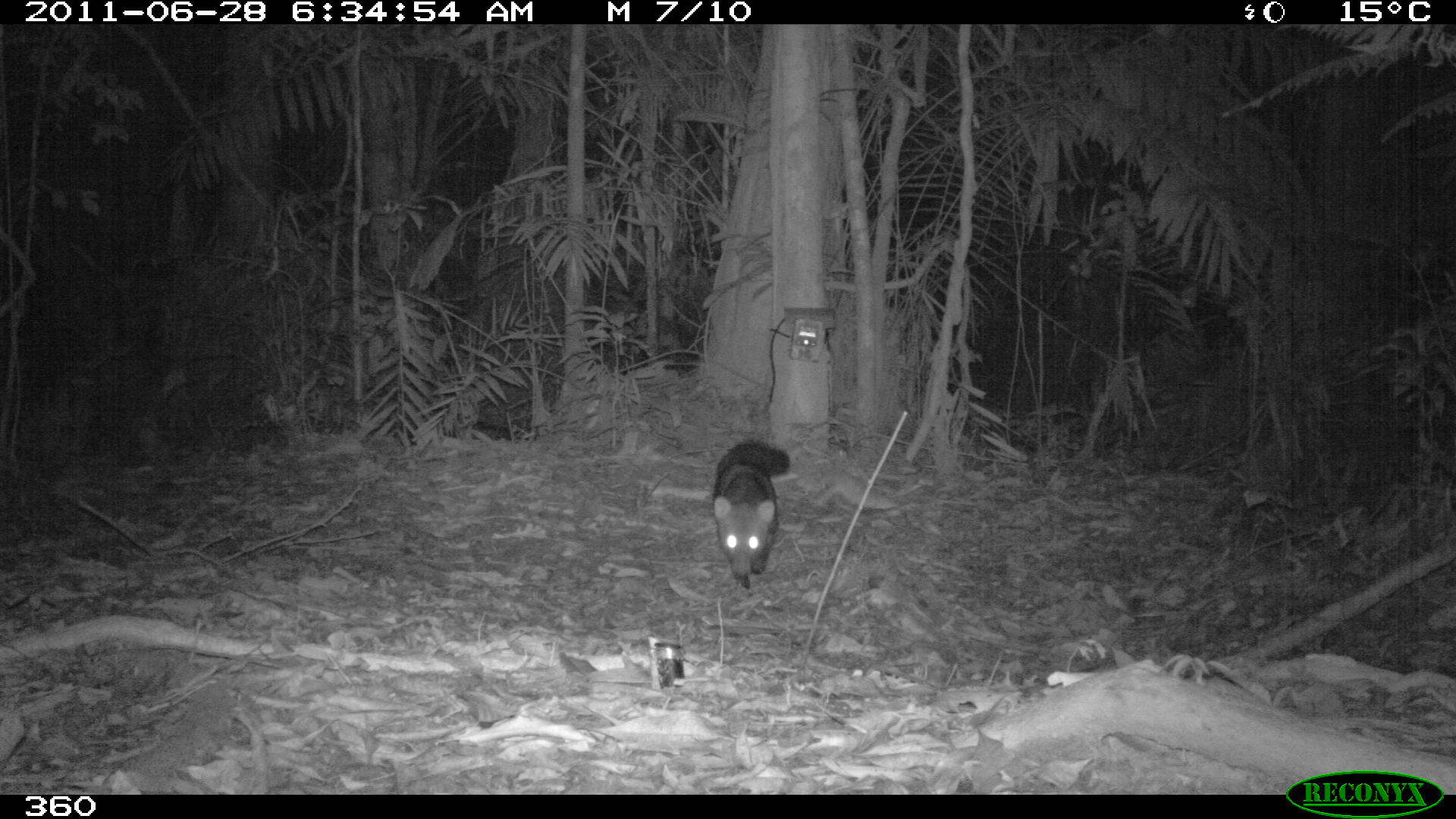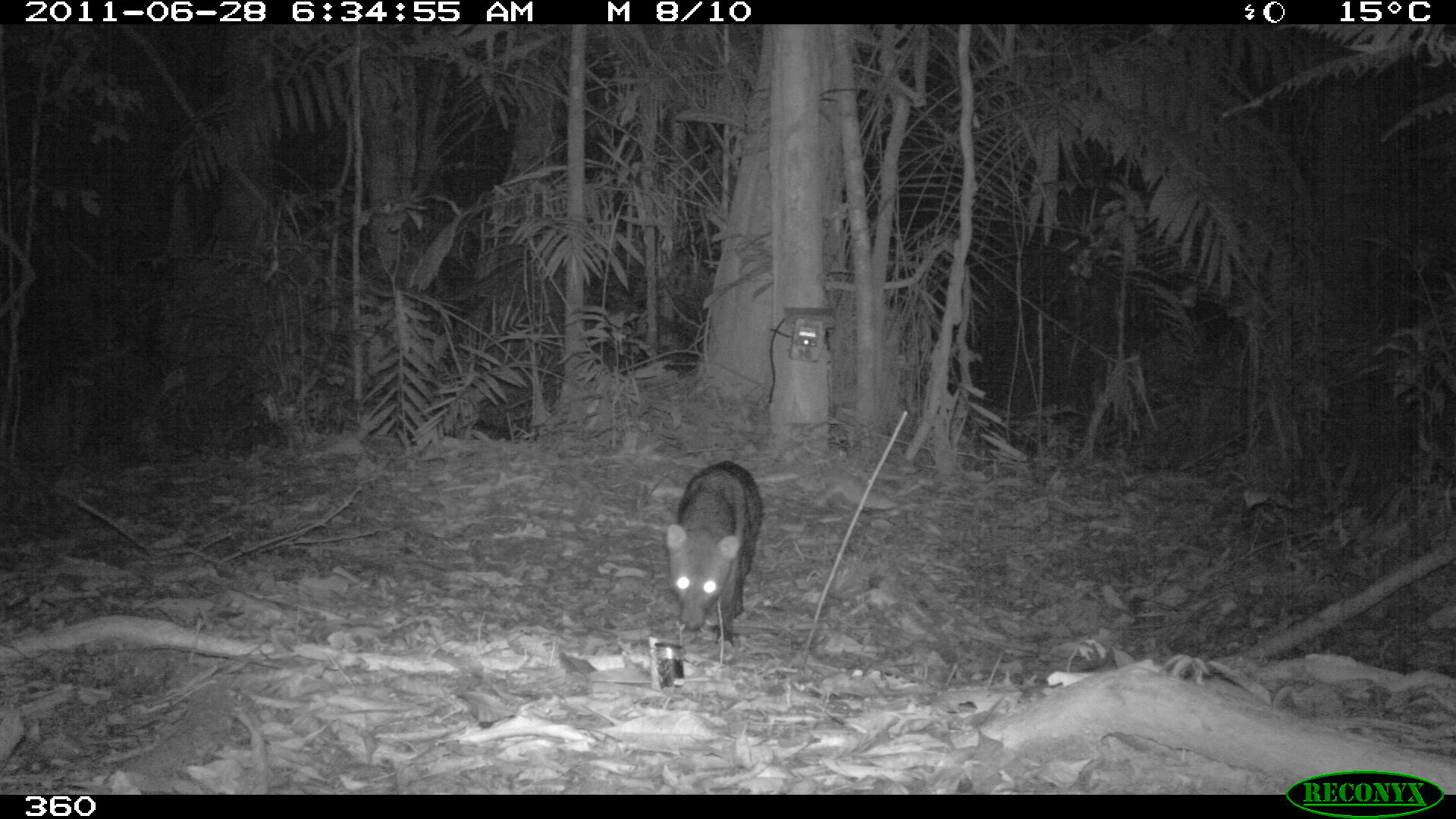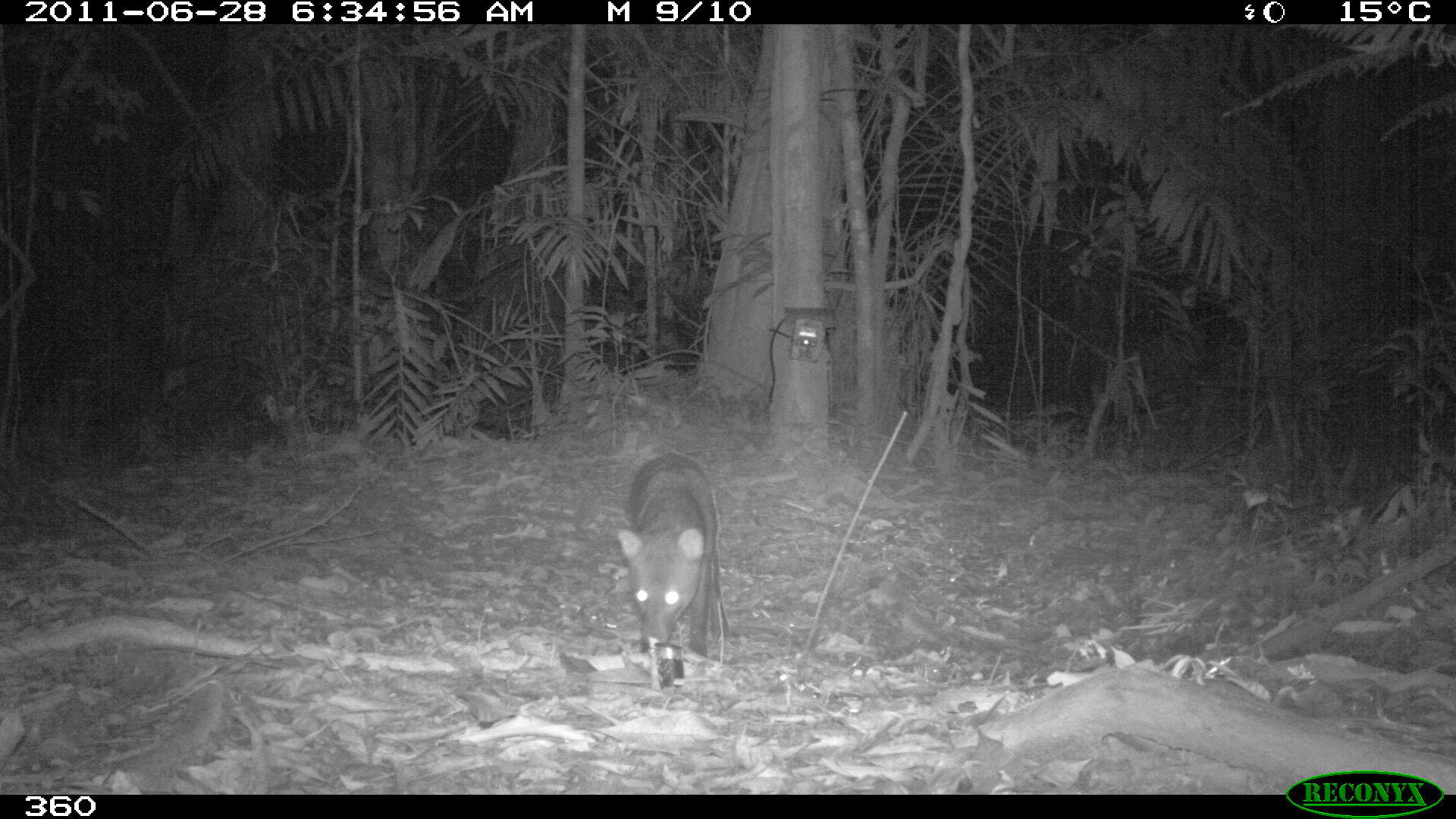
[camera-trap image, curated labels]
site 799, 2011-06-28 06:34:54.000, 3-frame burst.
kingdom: Animalia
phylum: Chordata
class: Mammalia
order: Carnivora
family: Canidae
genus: Atelocynus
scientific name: Atelocynus microtis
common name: short-eared dog